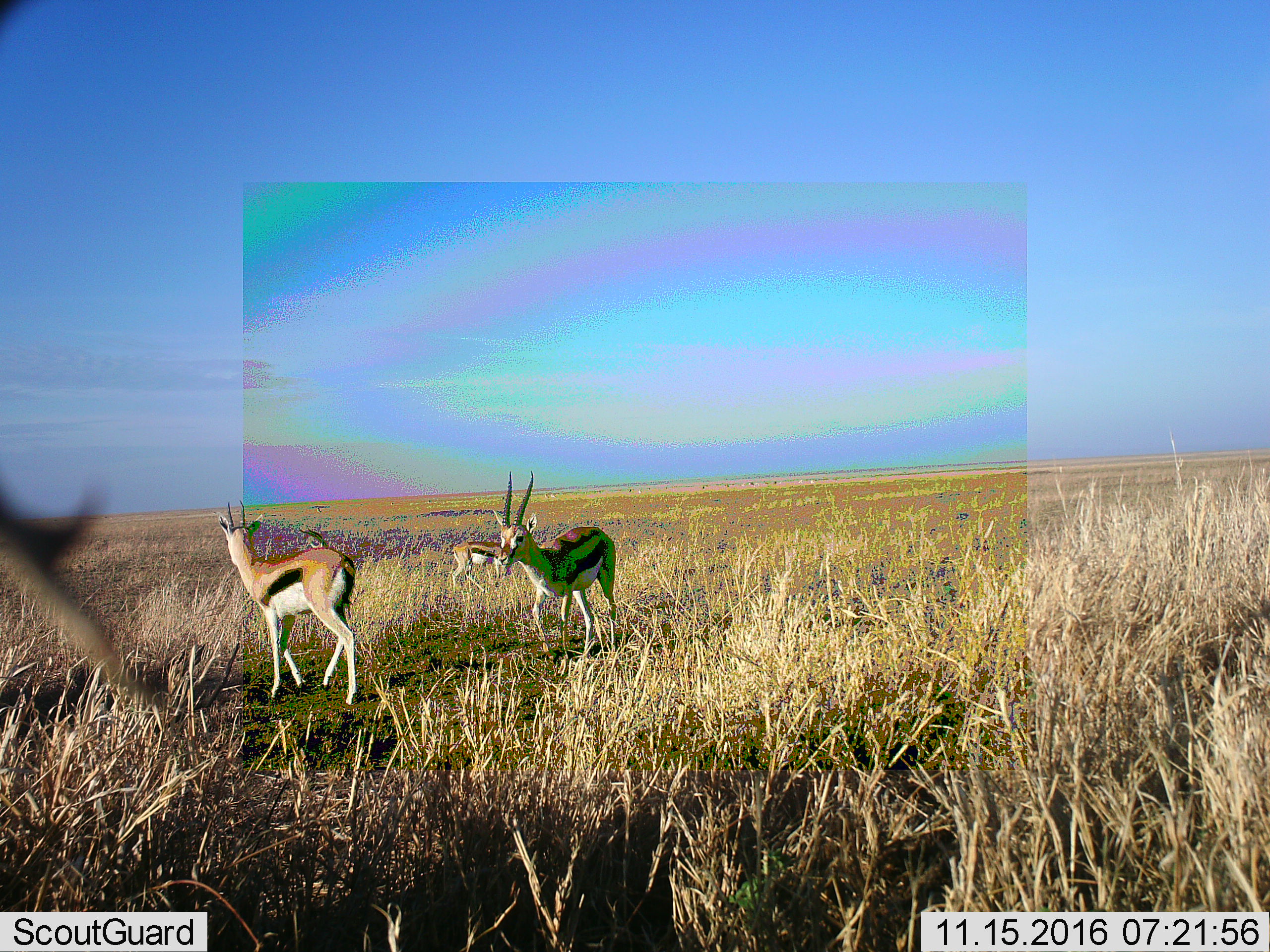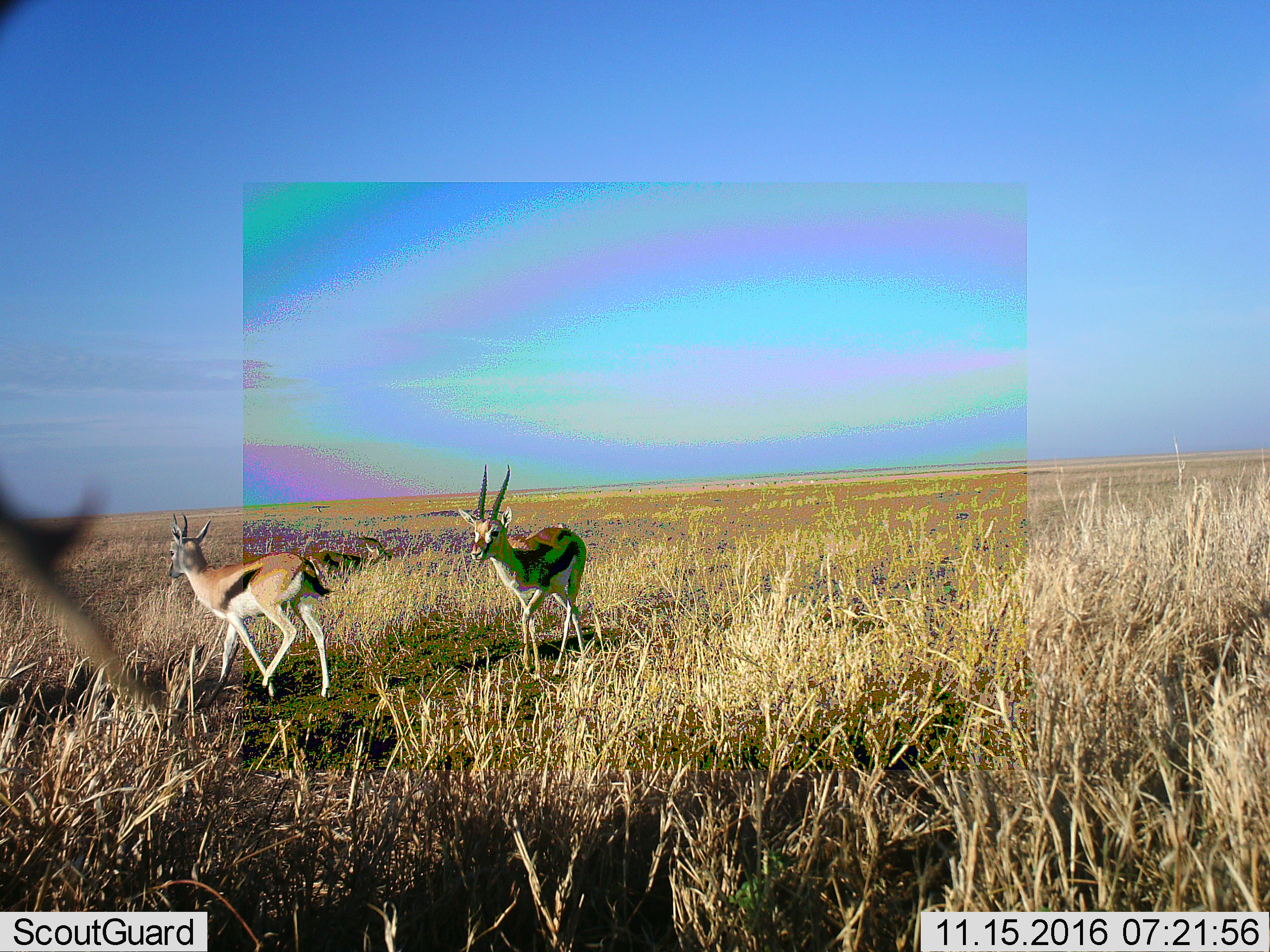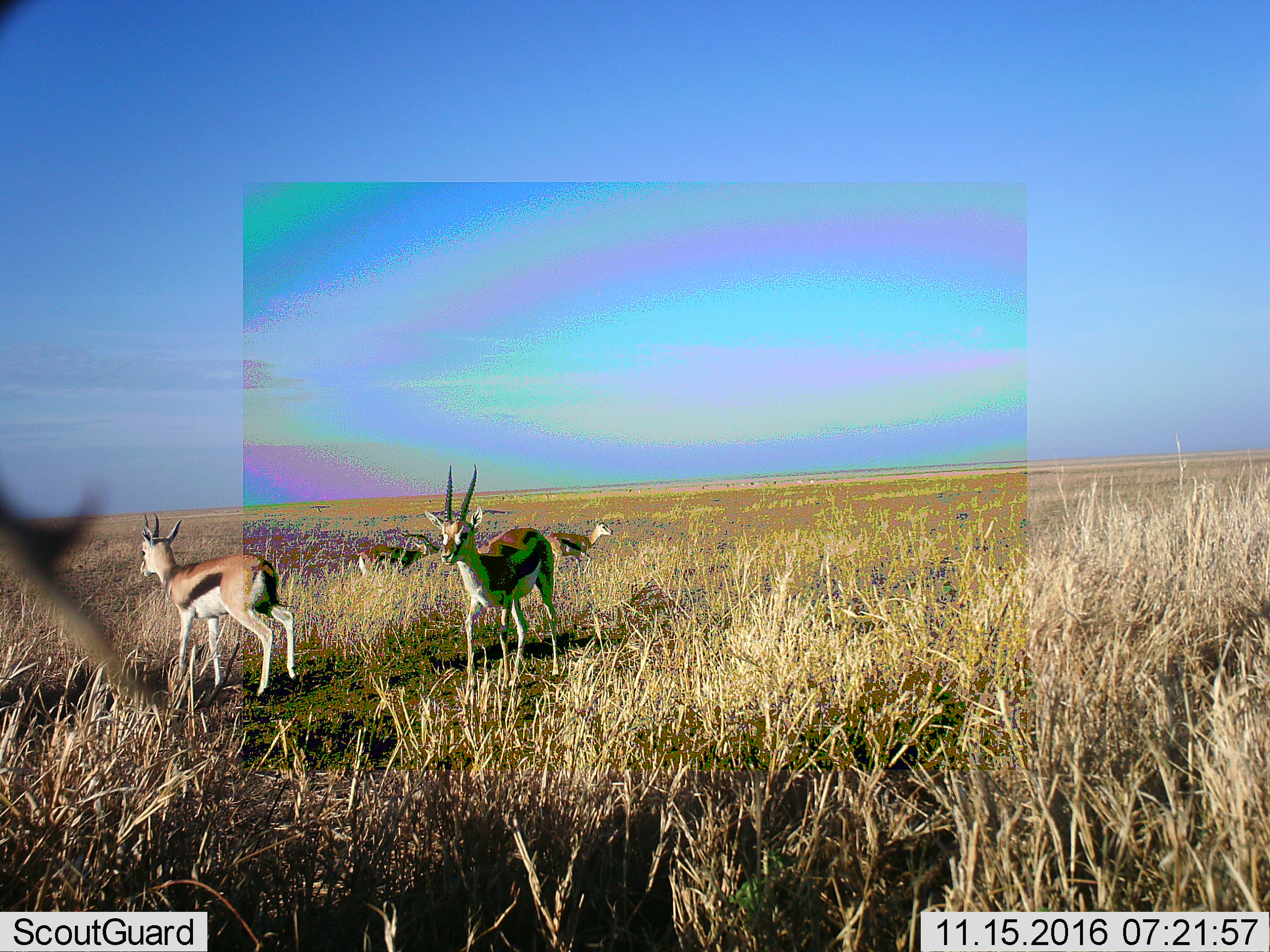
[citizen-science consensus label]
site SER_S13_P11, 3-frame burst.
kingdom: Animalia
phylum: Chordata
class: Mammalia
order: Artiodactyla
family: Bovidae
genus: Eudorcas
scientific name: Eudorcas thomsonii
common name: thomson's gazelle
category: gazellethomsons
Gazellethomsons (thomson's gazelle) (Eudorcas thomsonii), count 4. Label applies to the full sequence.